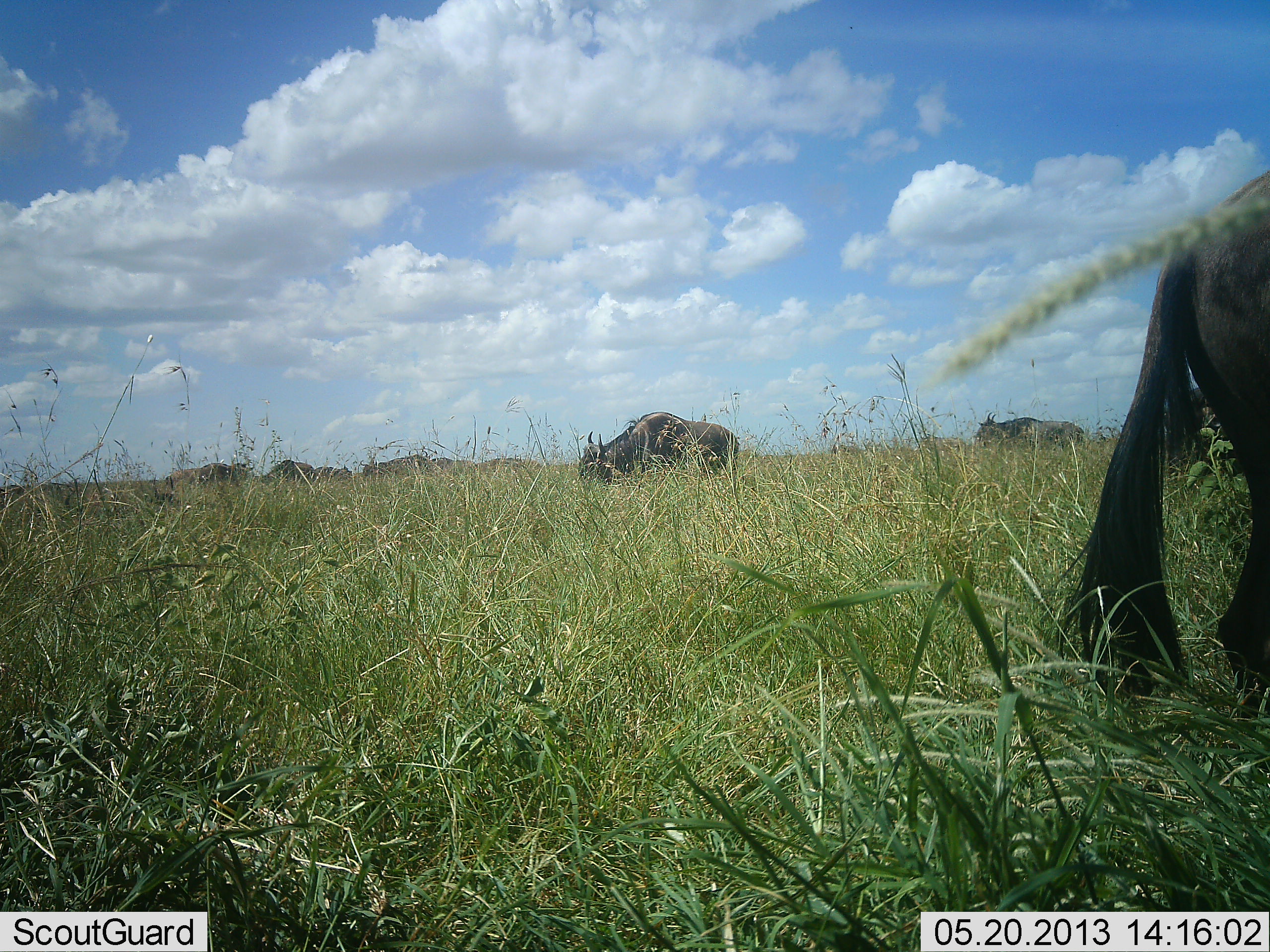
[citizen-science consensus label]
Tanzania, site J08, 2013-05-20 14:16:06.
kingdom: Animalia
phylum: Chordata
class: Mammalia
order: Artiodactyla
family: Bovidae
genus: Connochaetes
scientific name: Connochaetes taurinus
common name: blue wildebeest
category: wildebeest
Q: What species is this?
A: Wildebeest (blue wildebeest) (Connochaetes taurinus).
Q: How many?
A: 7.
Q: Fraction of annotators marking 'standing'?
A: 64%.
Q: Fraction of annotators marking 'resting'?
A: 0%.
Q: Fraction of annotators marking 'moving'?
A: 0%.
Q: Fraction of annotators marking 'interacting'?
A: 0%.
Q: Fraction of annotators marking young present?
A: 0%.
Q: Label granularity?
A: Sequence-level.